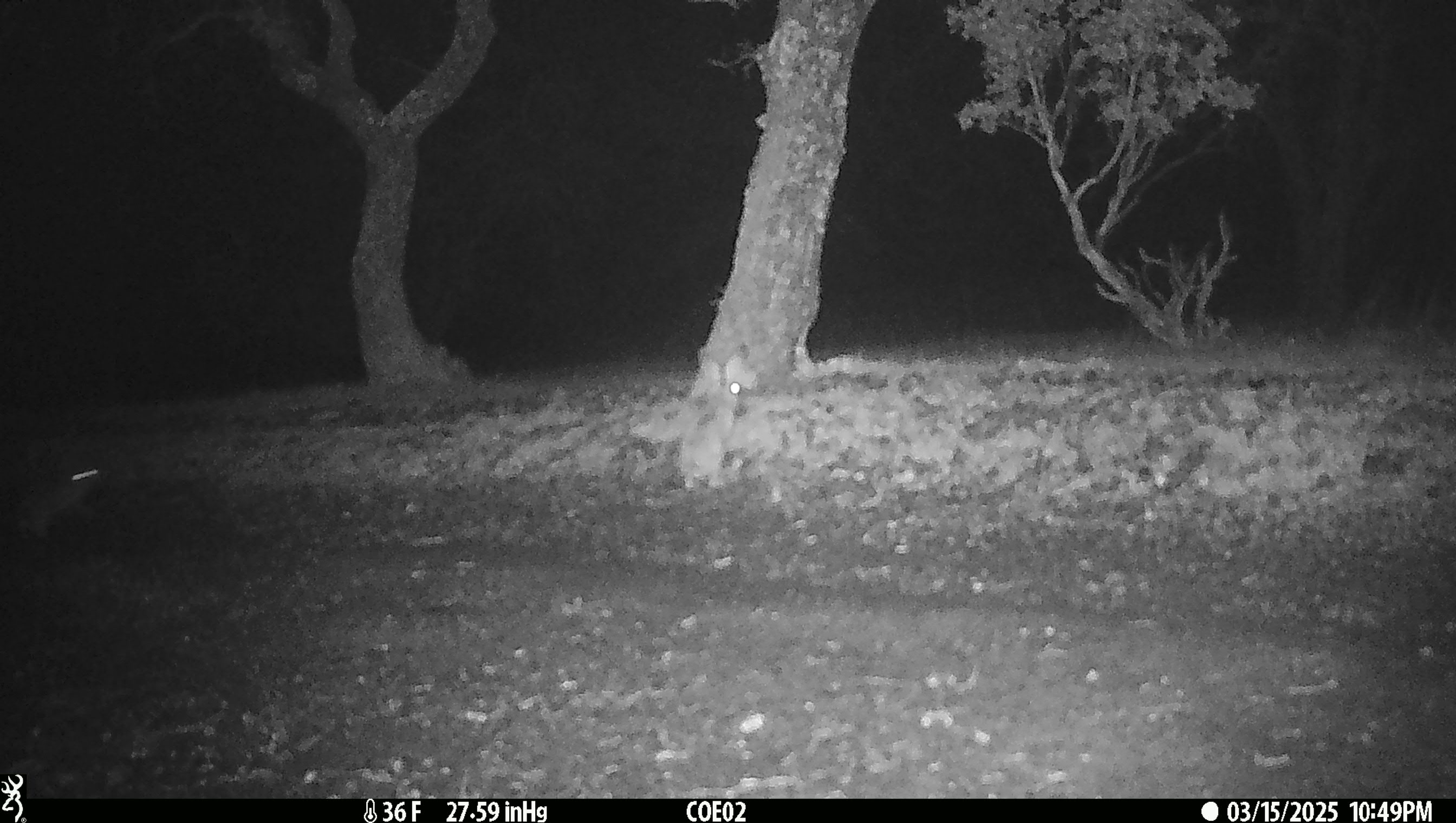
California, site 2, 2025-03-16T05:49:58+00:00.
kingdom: Animalia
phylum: Chordata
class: Mammalia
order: Lagomorpha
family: Leporidae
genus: Lepus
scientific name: Lepus californicus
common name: black-tailed jackrabbit